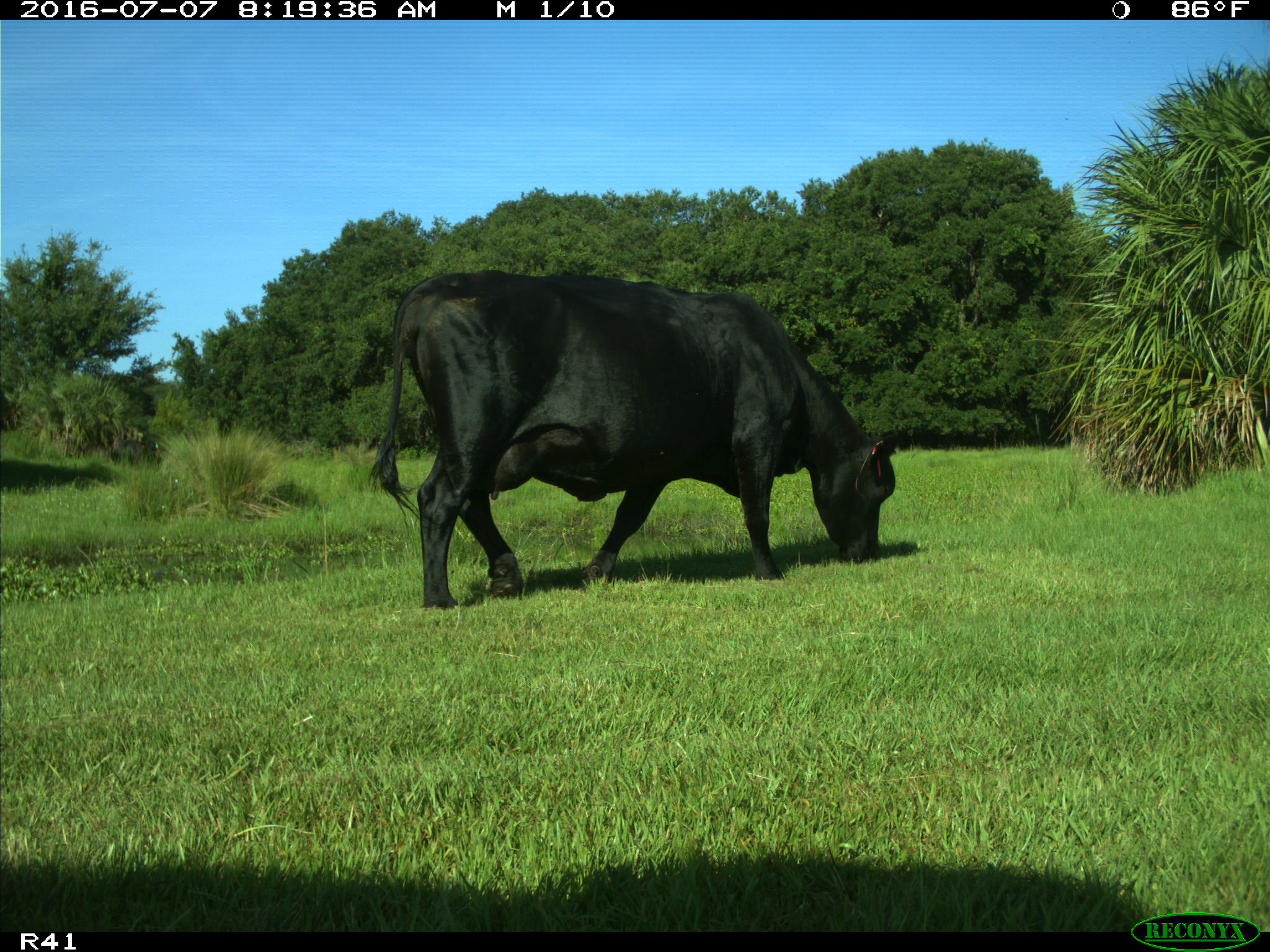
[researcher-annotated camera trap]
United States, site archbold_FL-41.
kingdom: Animalia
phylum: Chordata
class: Mammalia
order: Artiodactyla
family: Bovidae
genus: Bos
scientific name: Bos taurus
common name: domestic cow